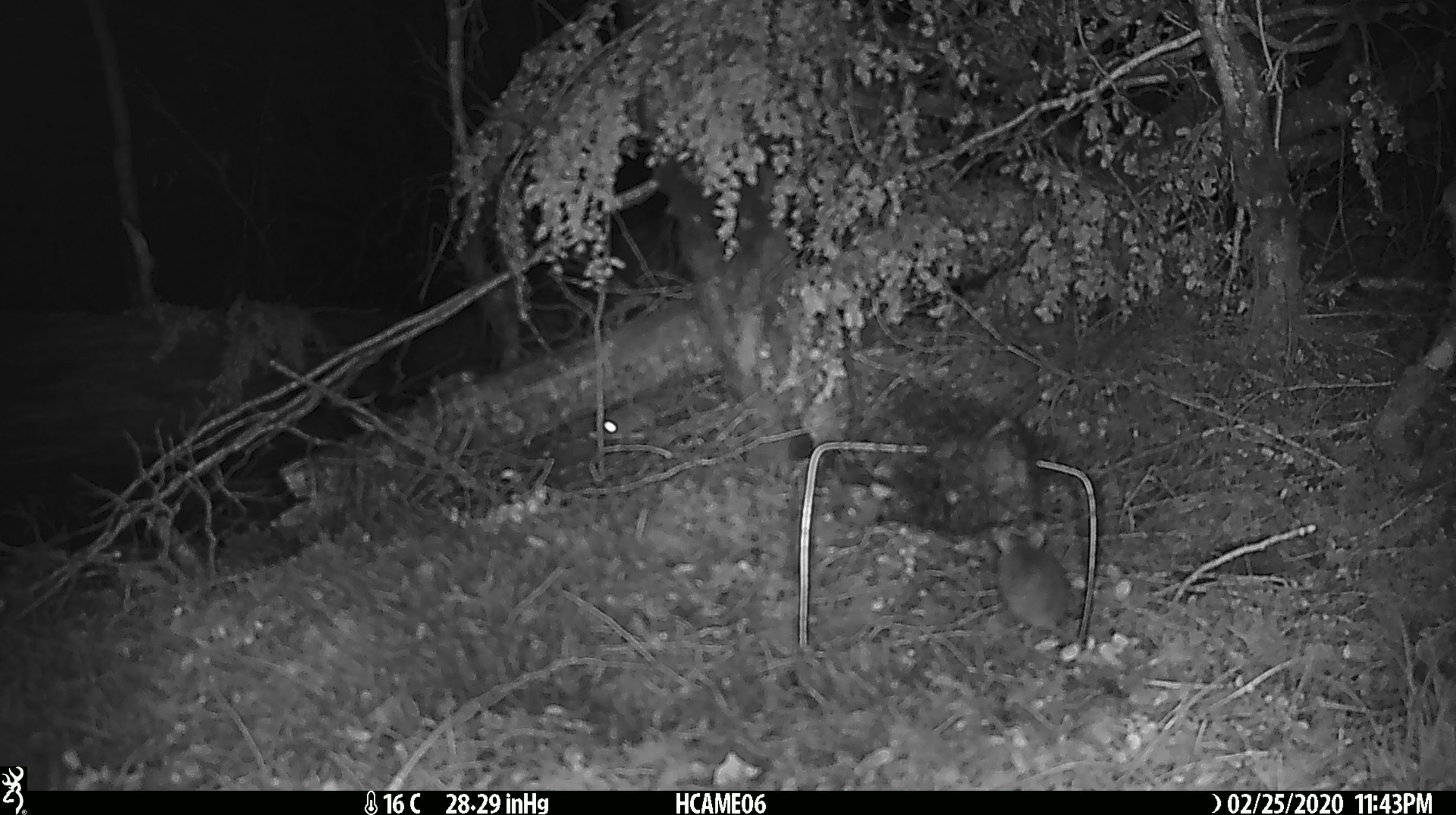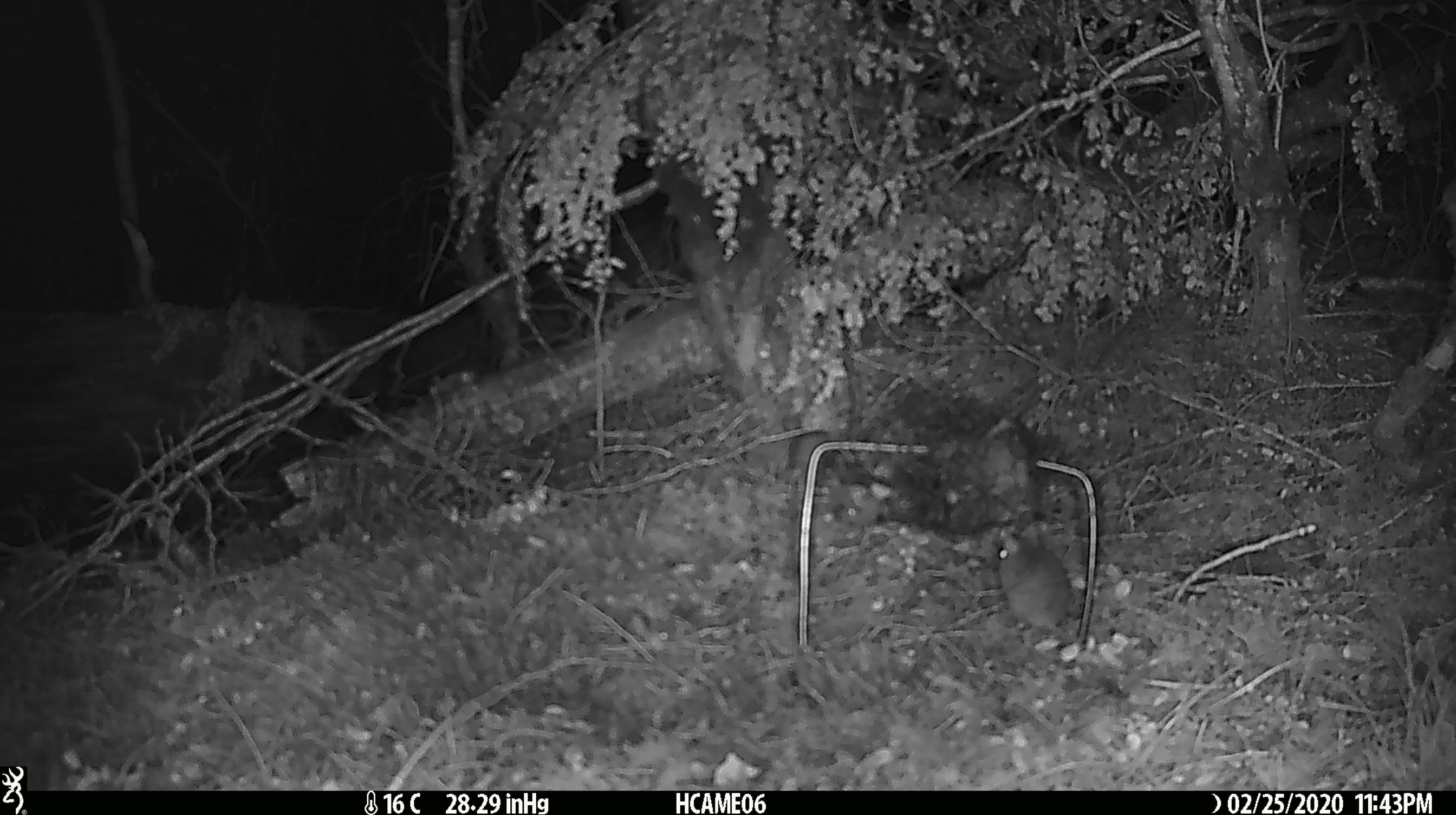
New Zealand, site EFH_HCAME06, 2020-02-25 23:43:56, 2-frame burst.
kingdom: Animalia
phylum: Chordata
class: Mammalia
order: Rodentia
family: Muridae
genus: Mus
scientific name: Mus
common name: mouse